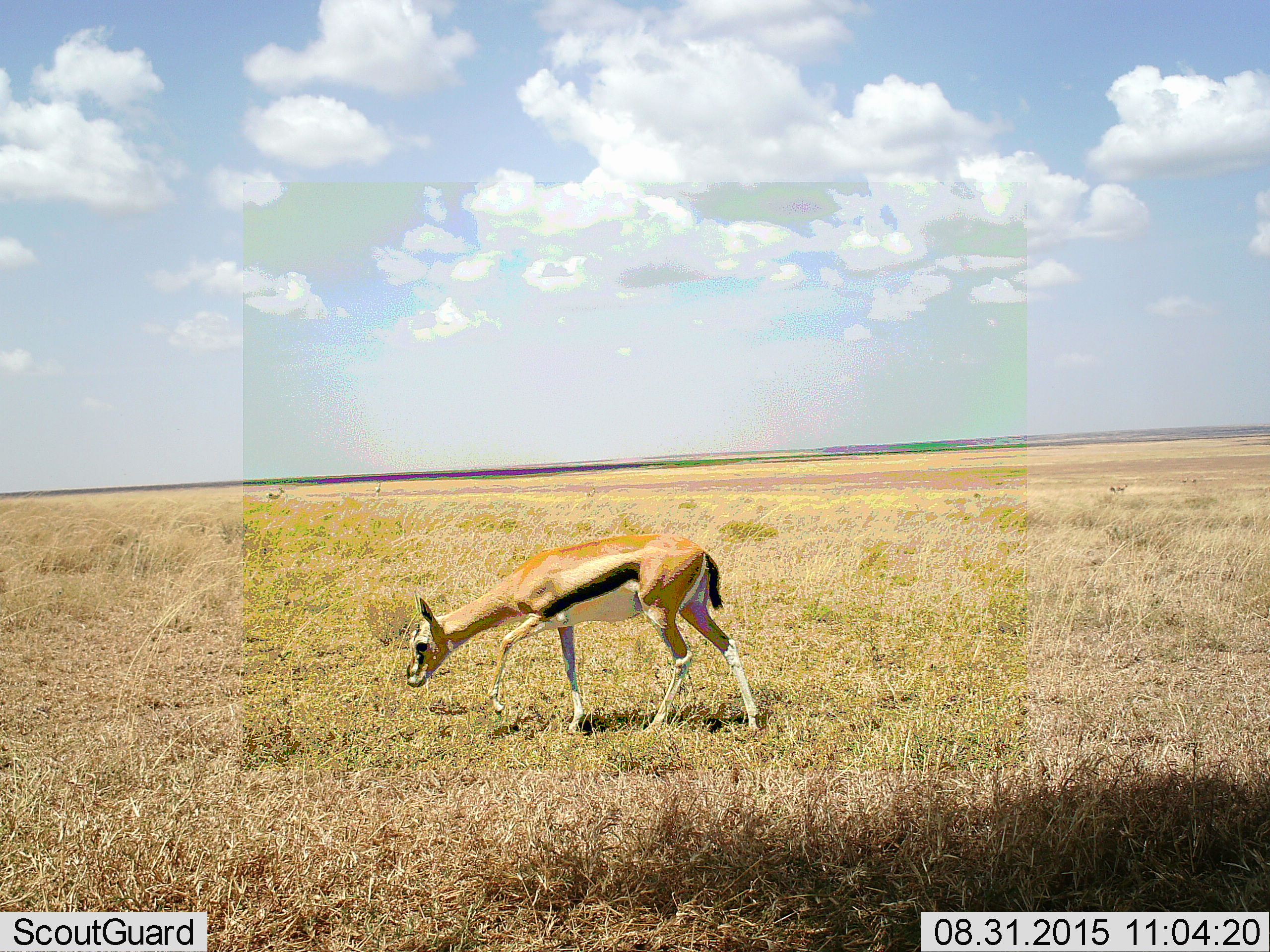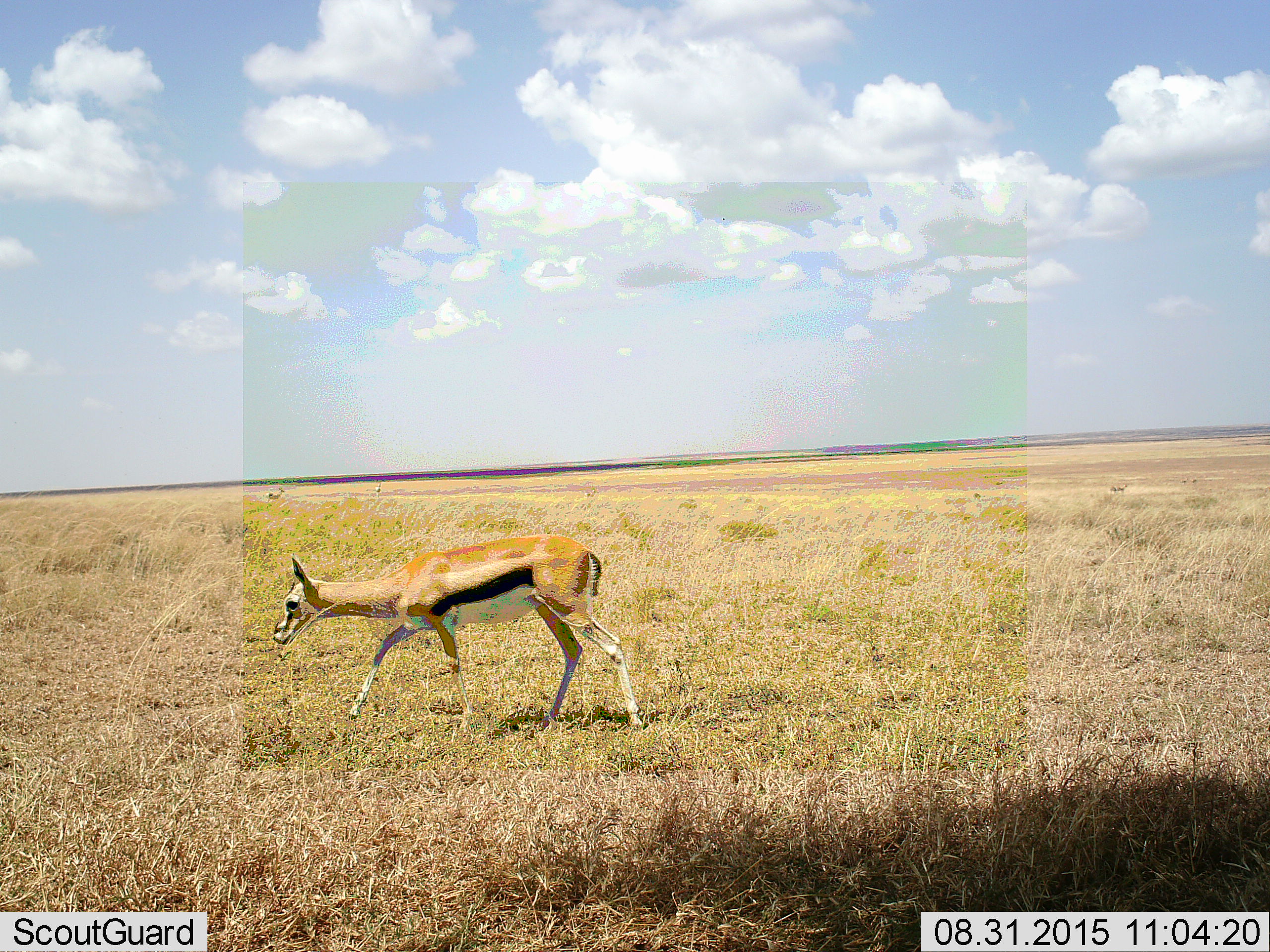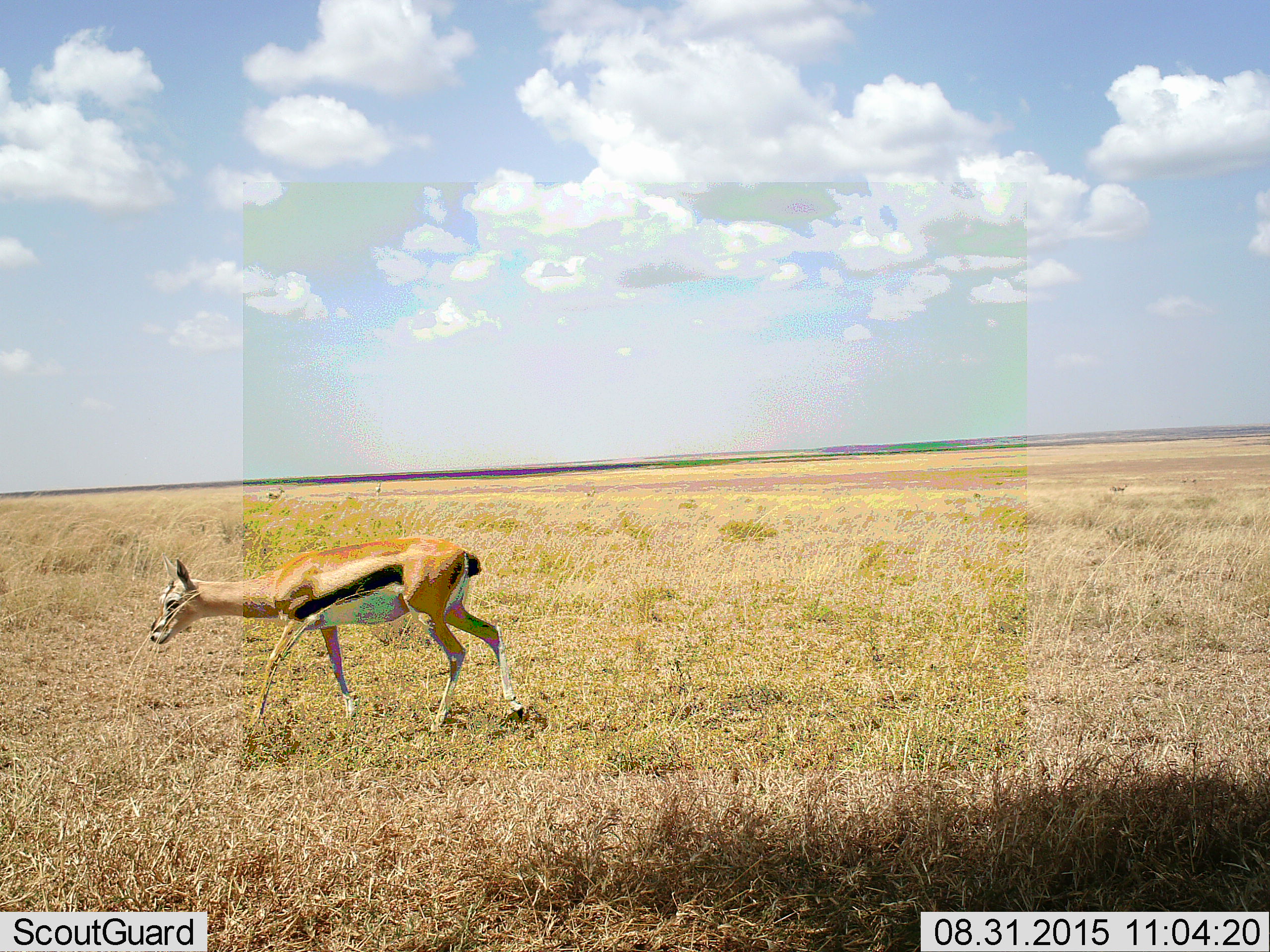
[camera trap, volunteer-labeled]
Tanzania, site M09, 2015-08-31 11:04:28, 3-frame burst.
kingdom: Animalia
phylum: Chordata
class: Mammalia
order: Artiodactyla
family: Bovidae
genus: Eudorcas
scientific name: Eudorcas thomsonii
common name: thomson's gazelle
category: gazellethomsons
Gazellethomsons (thomson's gazelle) (Eudorcas thomsonii), count 1. Behavior (volunteer vote fractions): standing 22%, resting 0%, moving 78%, interacting 0%. Young present (vote fraction): 11%. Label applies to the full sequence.